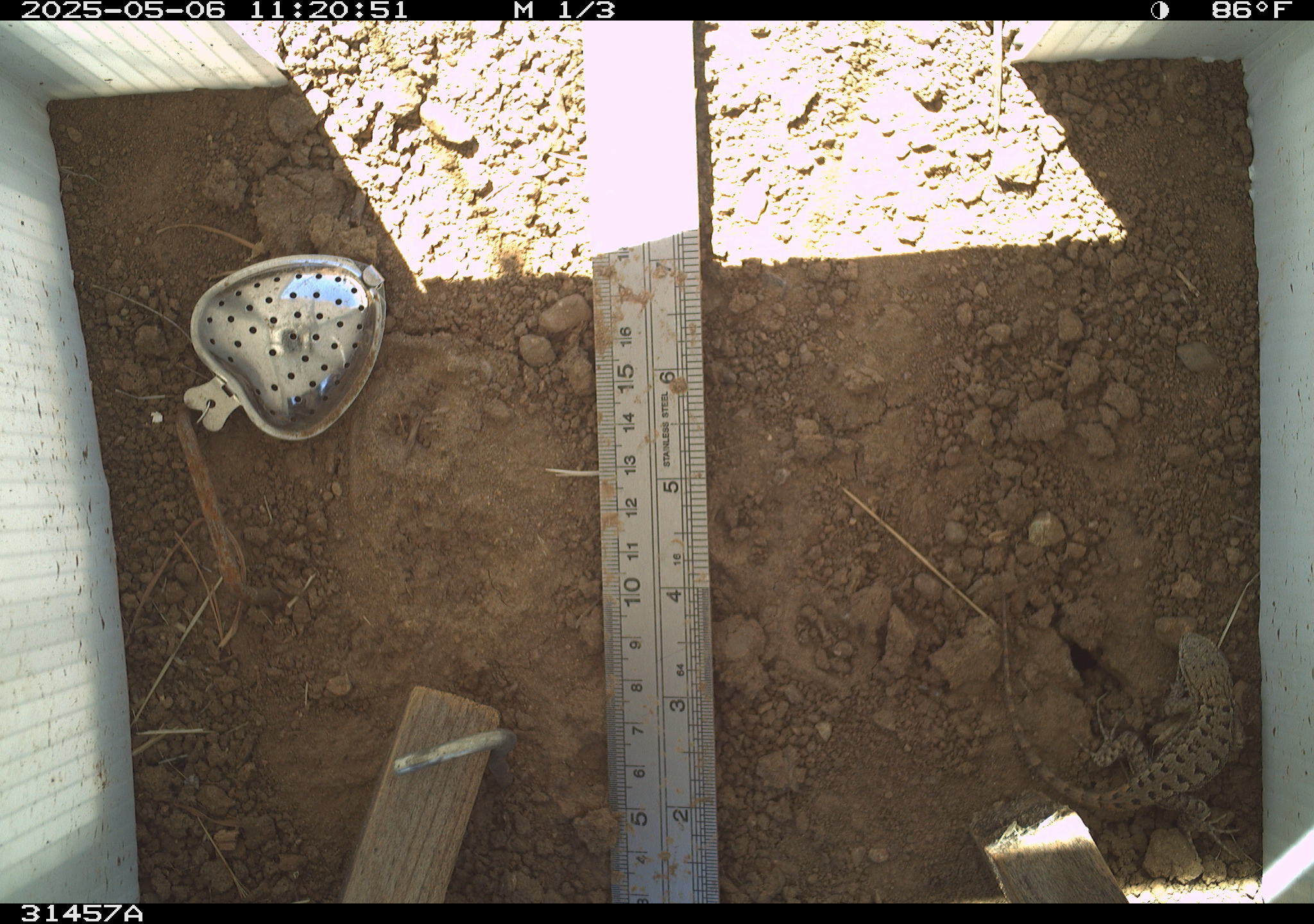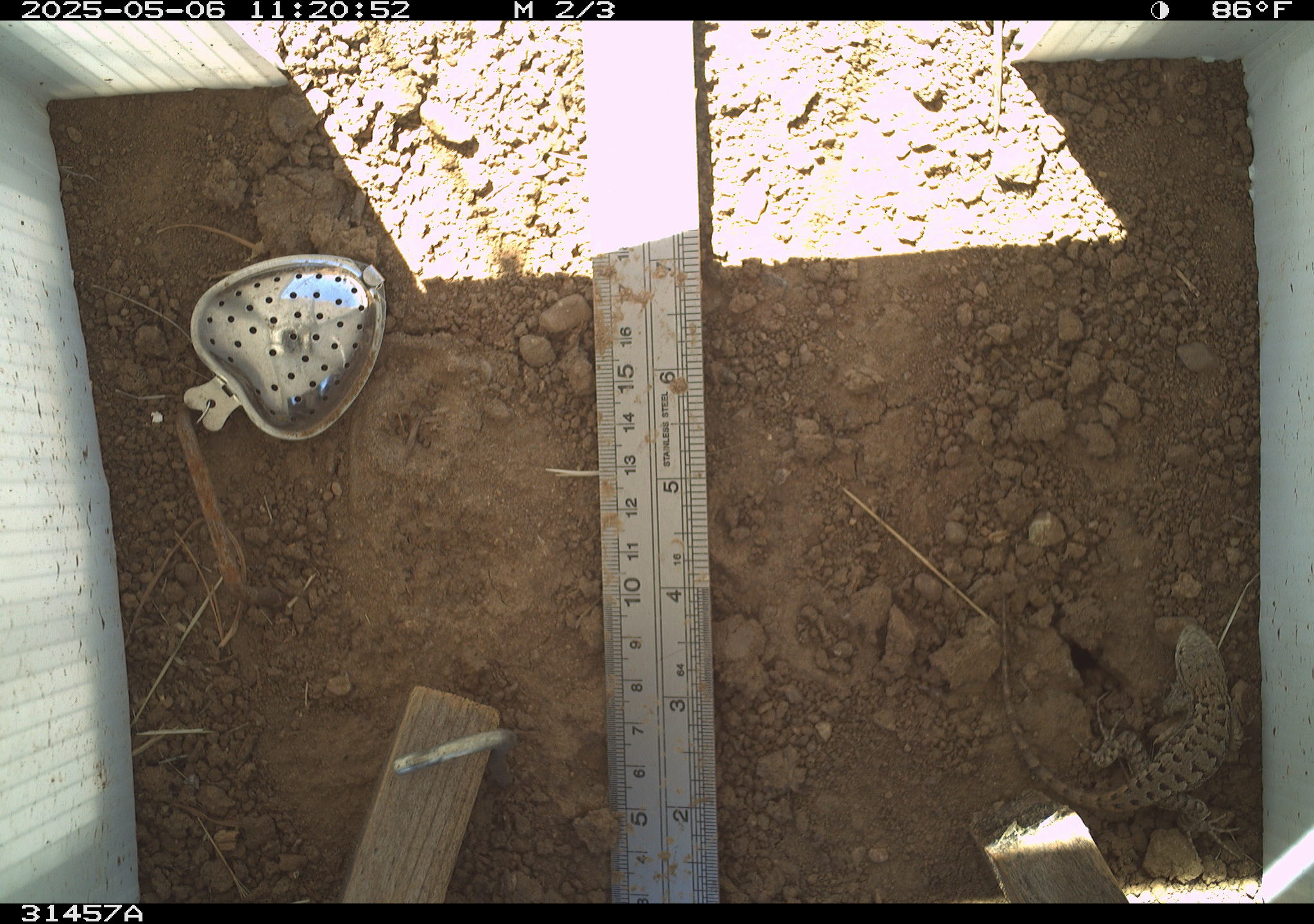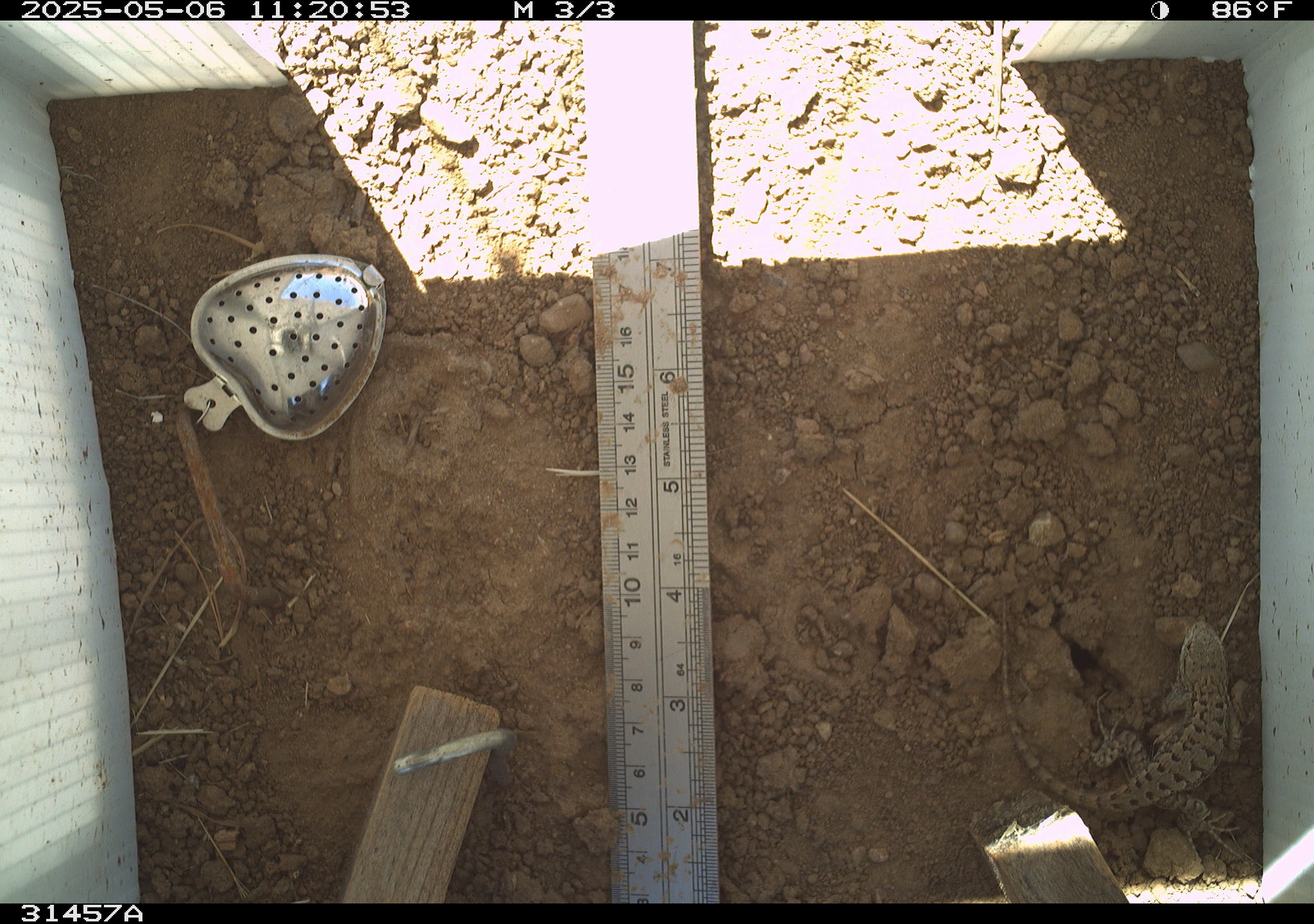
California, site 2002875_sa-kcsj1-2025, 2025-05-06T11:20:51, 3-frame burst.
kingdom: Animalia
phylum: Chordata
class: Reptilia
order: Squamata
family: Phrynosomatidae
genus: Sceloporus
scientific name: Sceloporus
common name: spiny lizards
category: sceloporus species